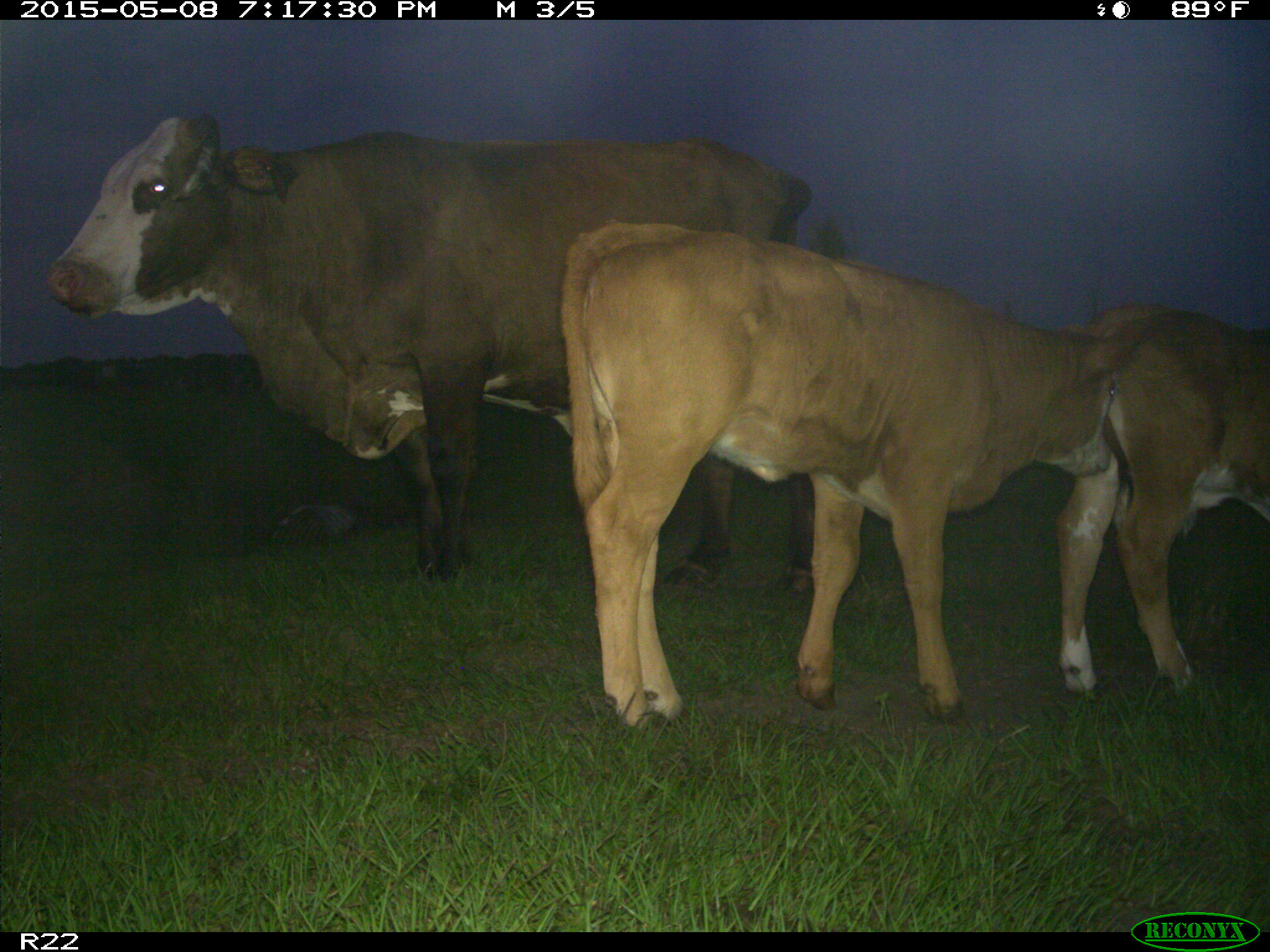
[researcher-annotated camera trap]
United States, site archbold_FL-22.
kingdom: Animalia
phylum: Chordata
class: Mammalia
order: Artiodactyla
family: Bovidae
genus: Bos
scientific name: Bos taurus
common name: domestic cow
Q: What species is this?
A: Bos taurus (domestic cow).